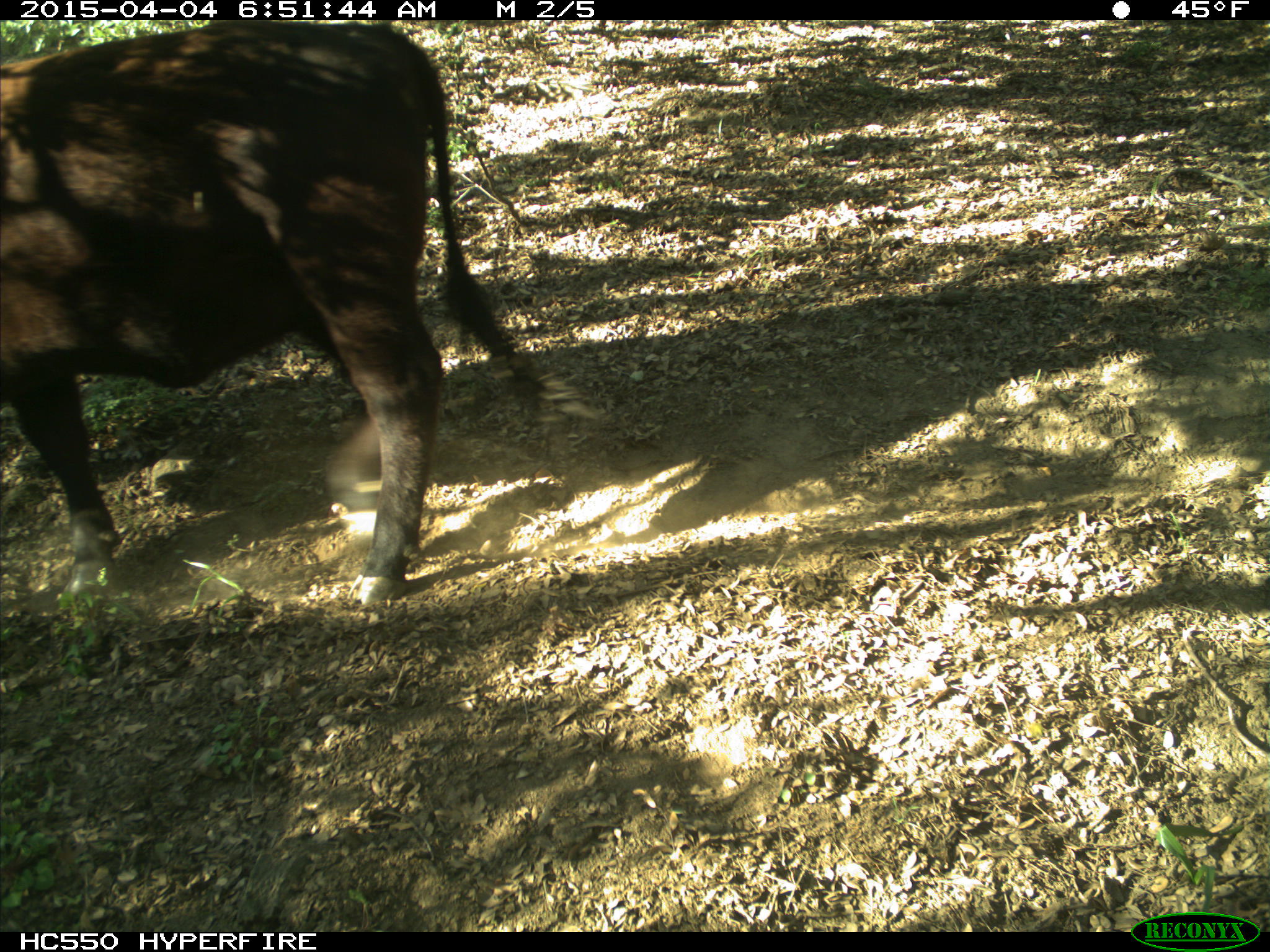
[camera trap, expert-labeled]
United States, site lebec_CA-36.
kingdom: Animalia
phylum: Chordata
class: Mammalia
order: Artiodactyla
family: Bovidae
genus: Bos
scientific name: Bos taurus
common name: domestic cow